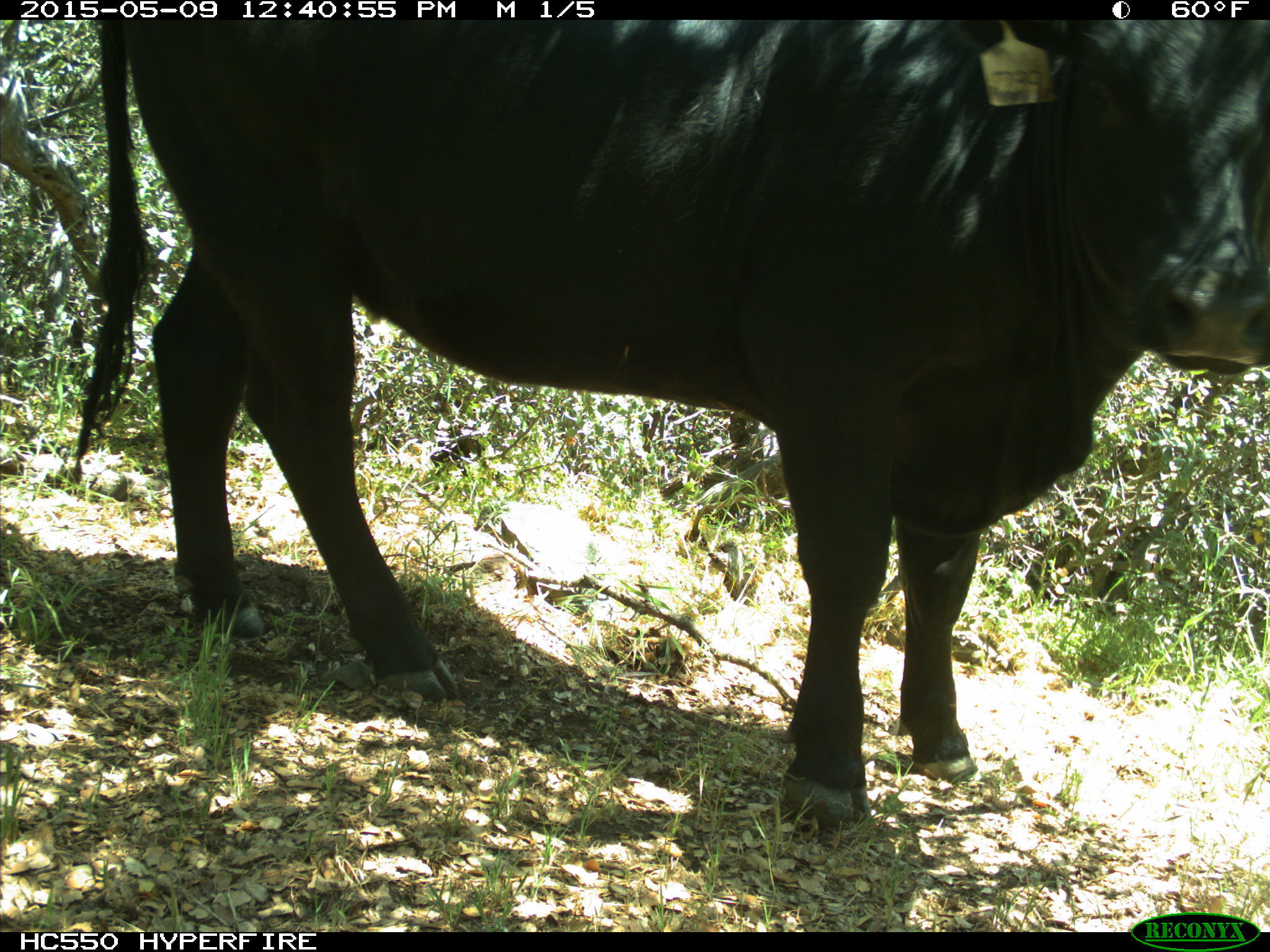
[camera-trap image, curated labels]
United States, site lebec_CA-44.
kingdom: Animalia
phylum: Chordata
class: Mammalia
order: Artiodactyla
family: Bovidae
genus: Bos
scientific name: Bos taurus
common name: domestic cow